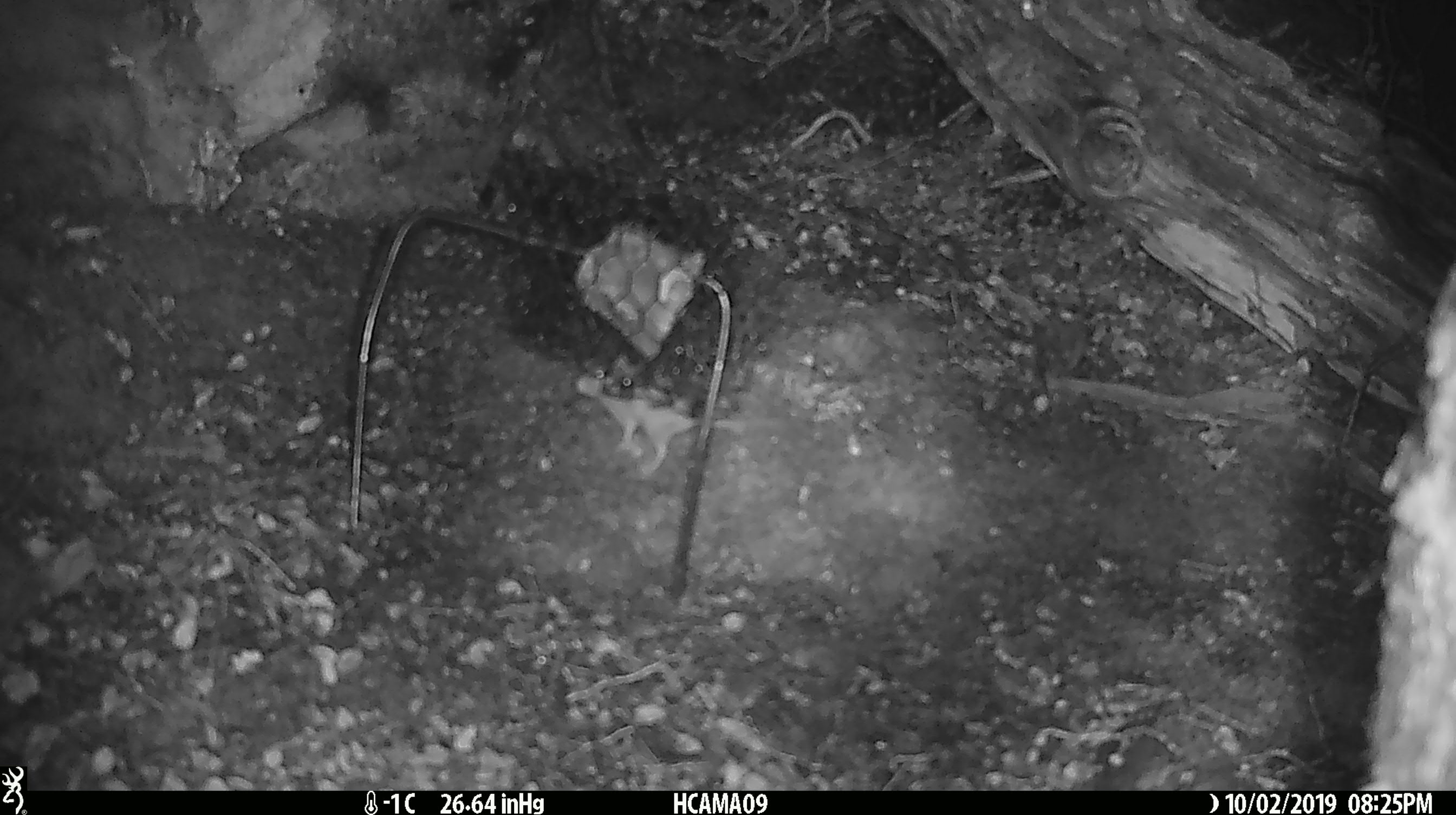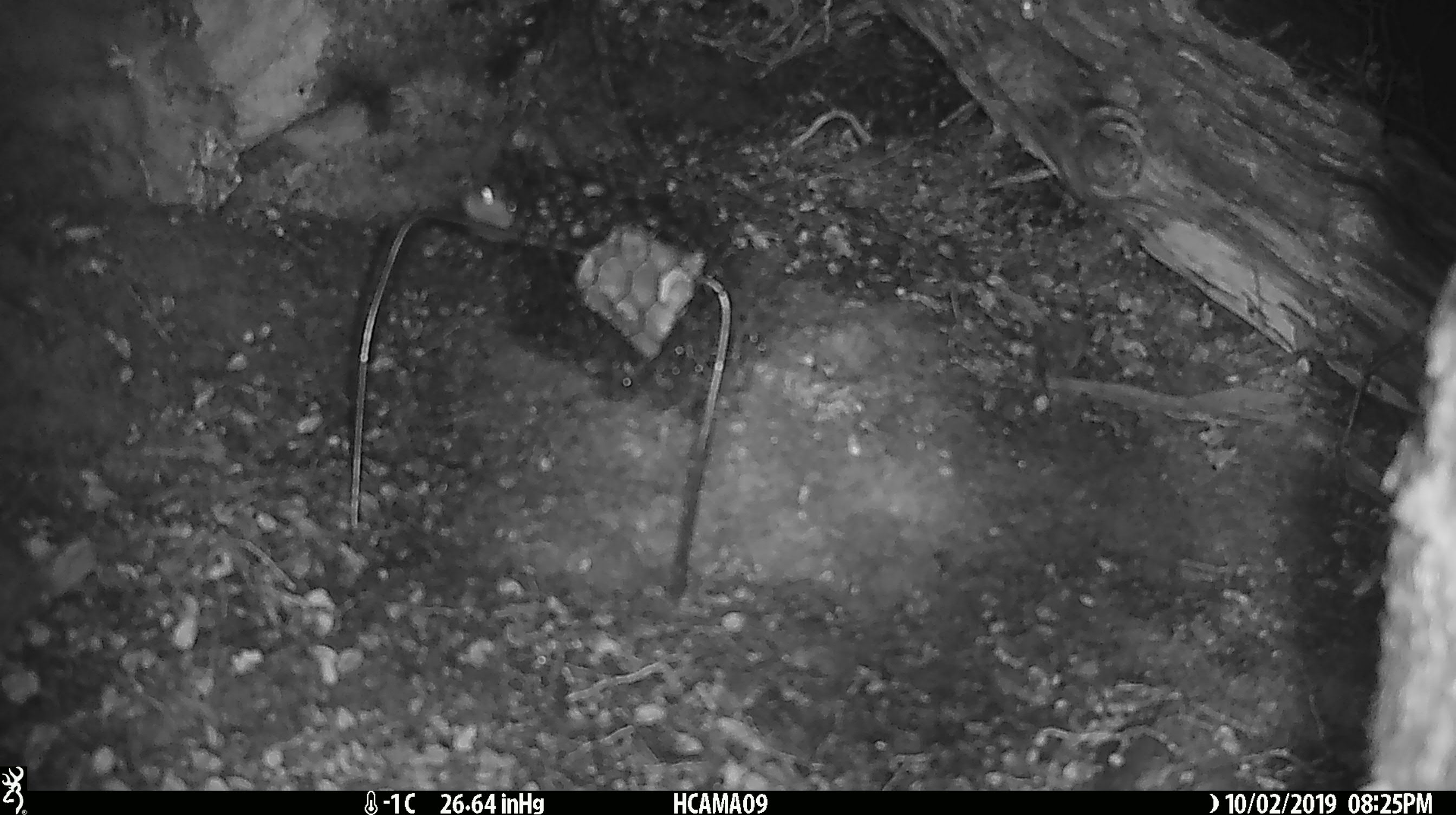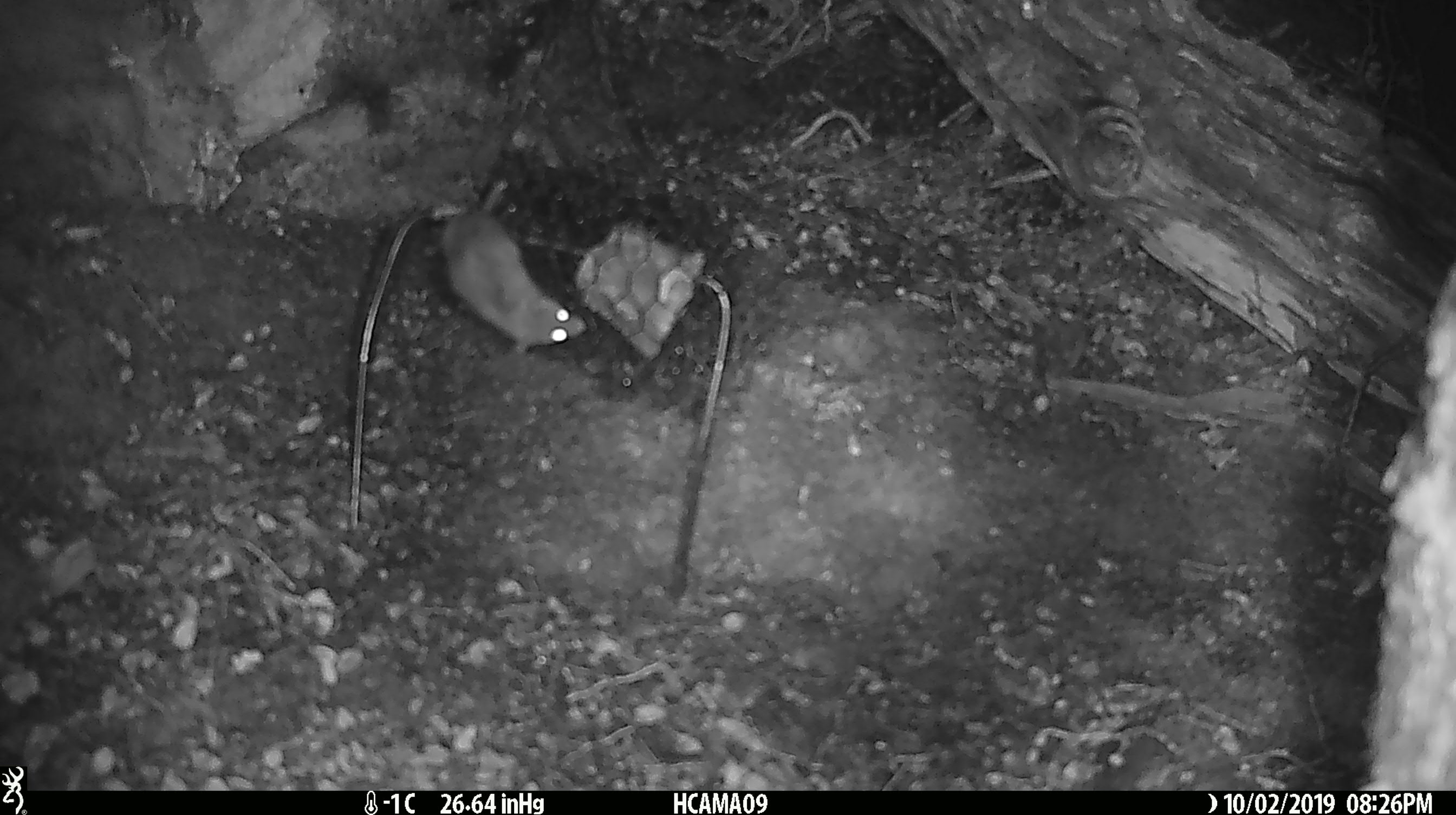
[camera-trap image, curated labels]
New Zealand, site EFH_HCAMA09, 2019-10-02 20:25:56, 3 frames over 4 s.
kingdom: Animalia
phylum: Chordata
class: Mammalia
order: Rodentia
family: Muridae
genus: Mus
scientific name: Mus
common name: mouse